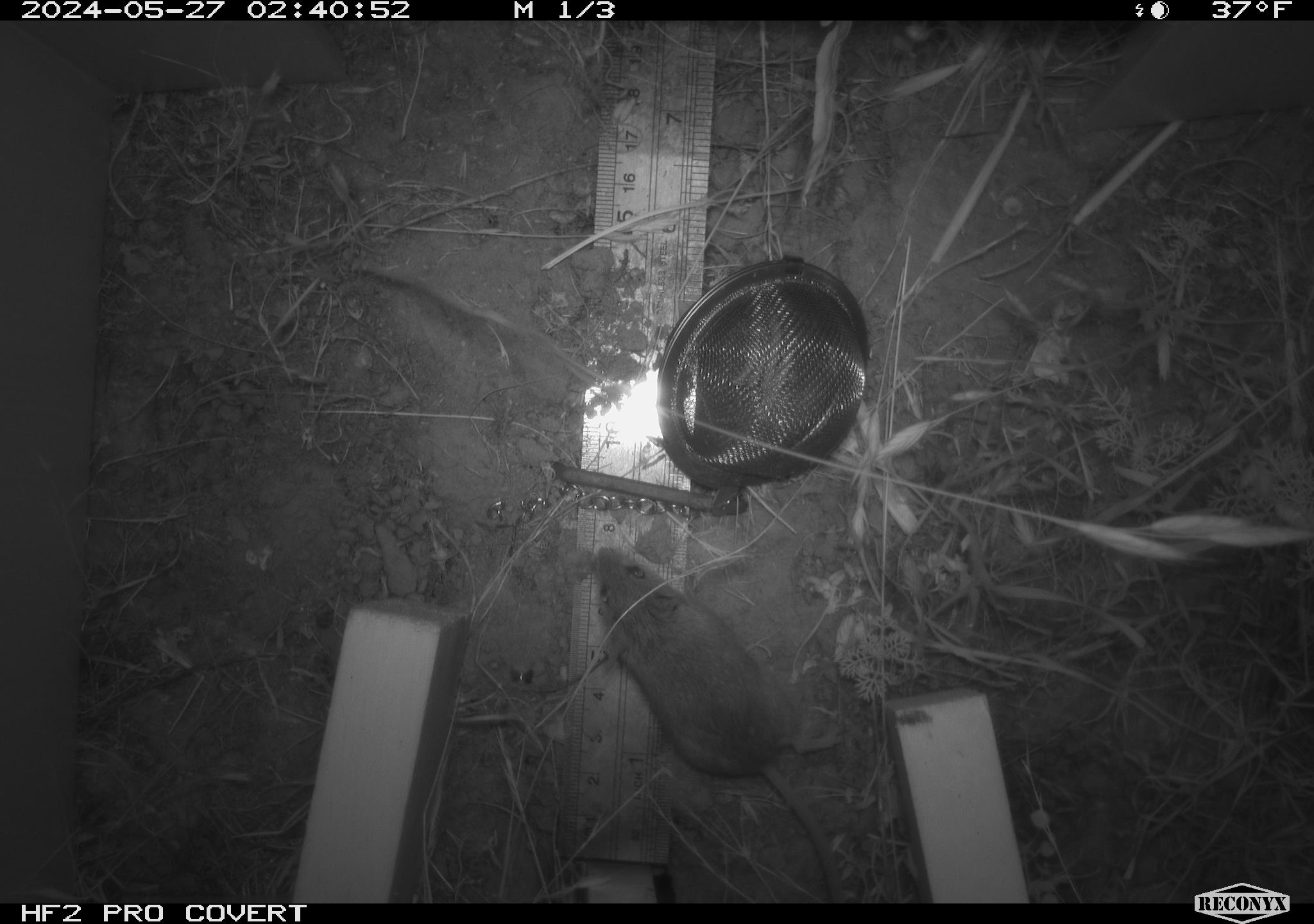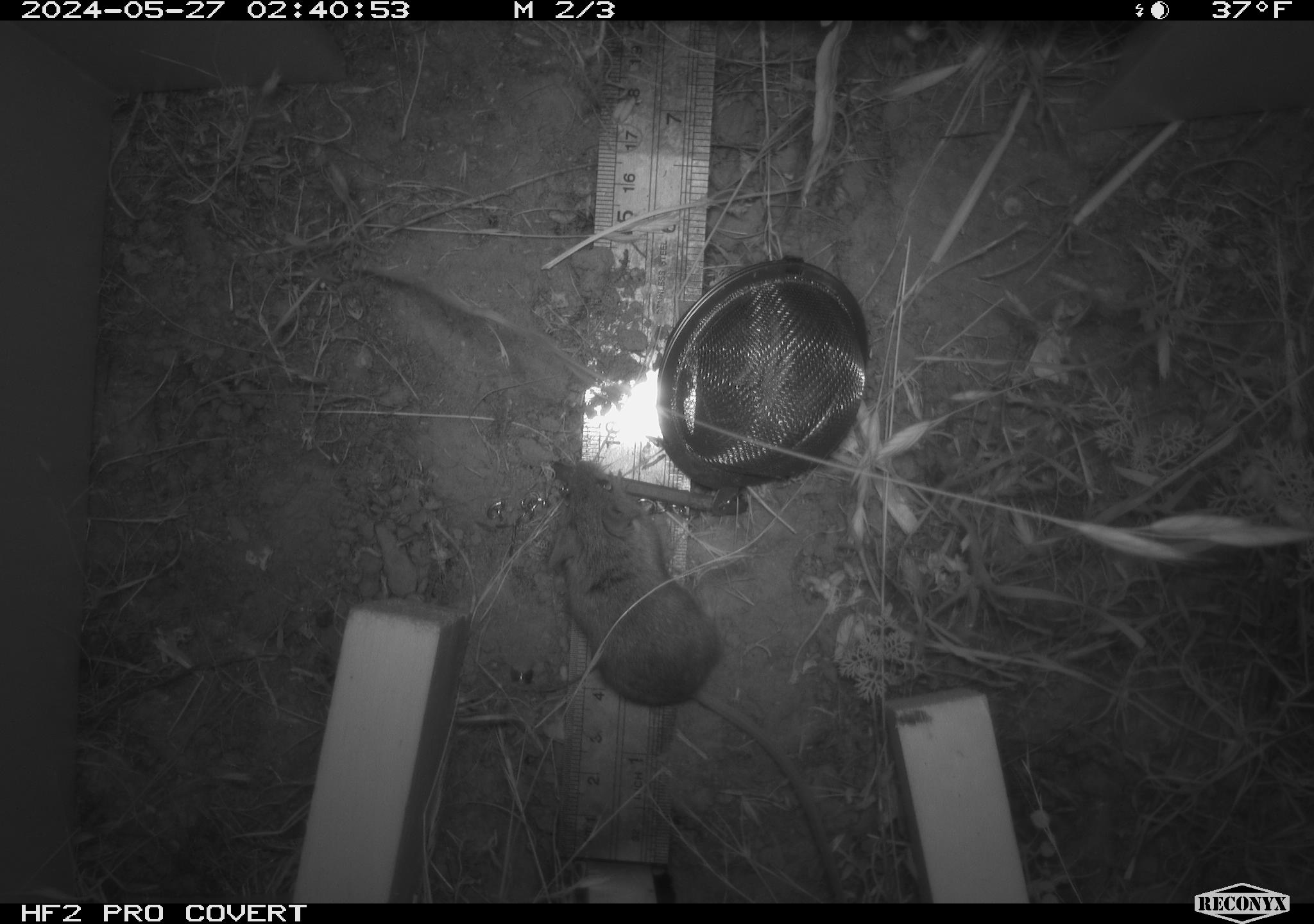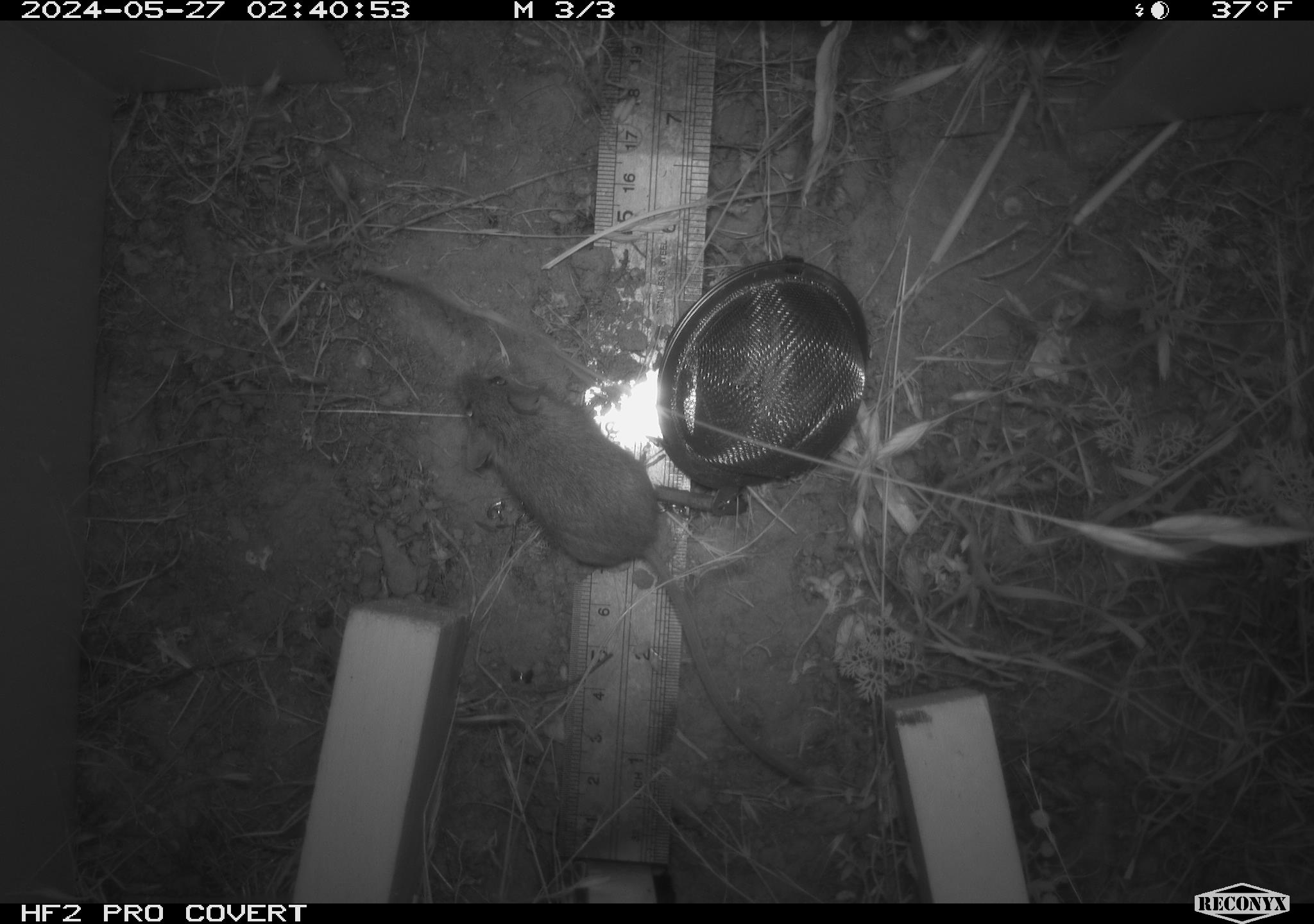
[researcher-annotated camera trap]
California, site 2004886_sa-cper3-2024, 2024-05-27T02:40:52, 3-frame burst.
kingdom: Animalia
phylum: Chordata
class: Mammalia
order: Rodentia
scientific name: Rodentia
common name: rodent